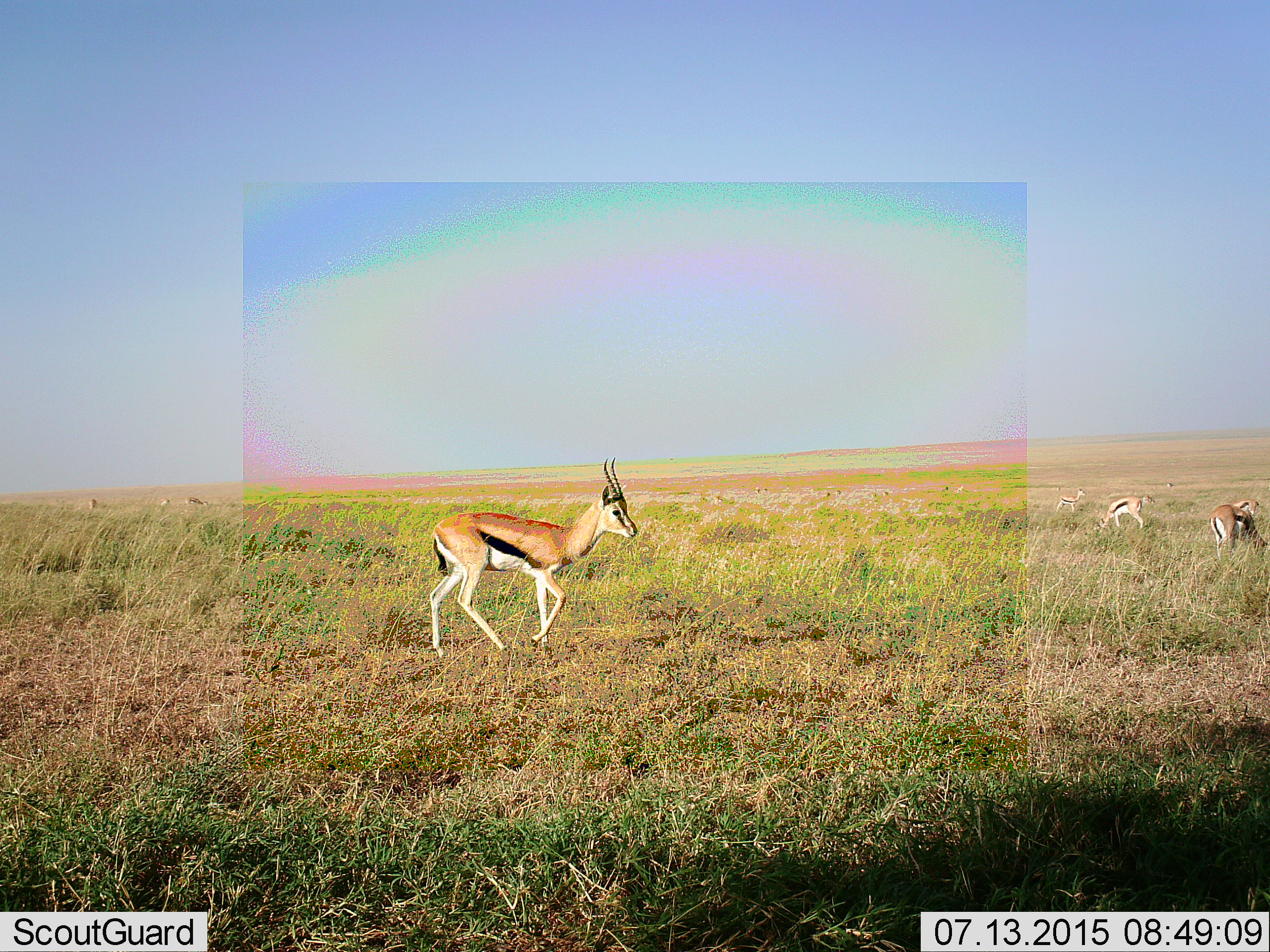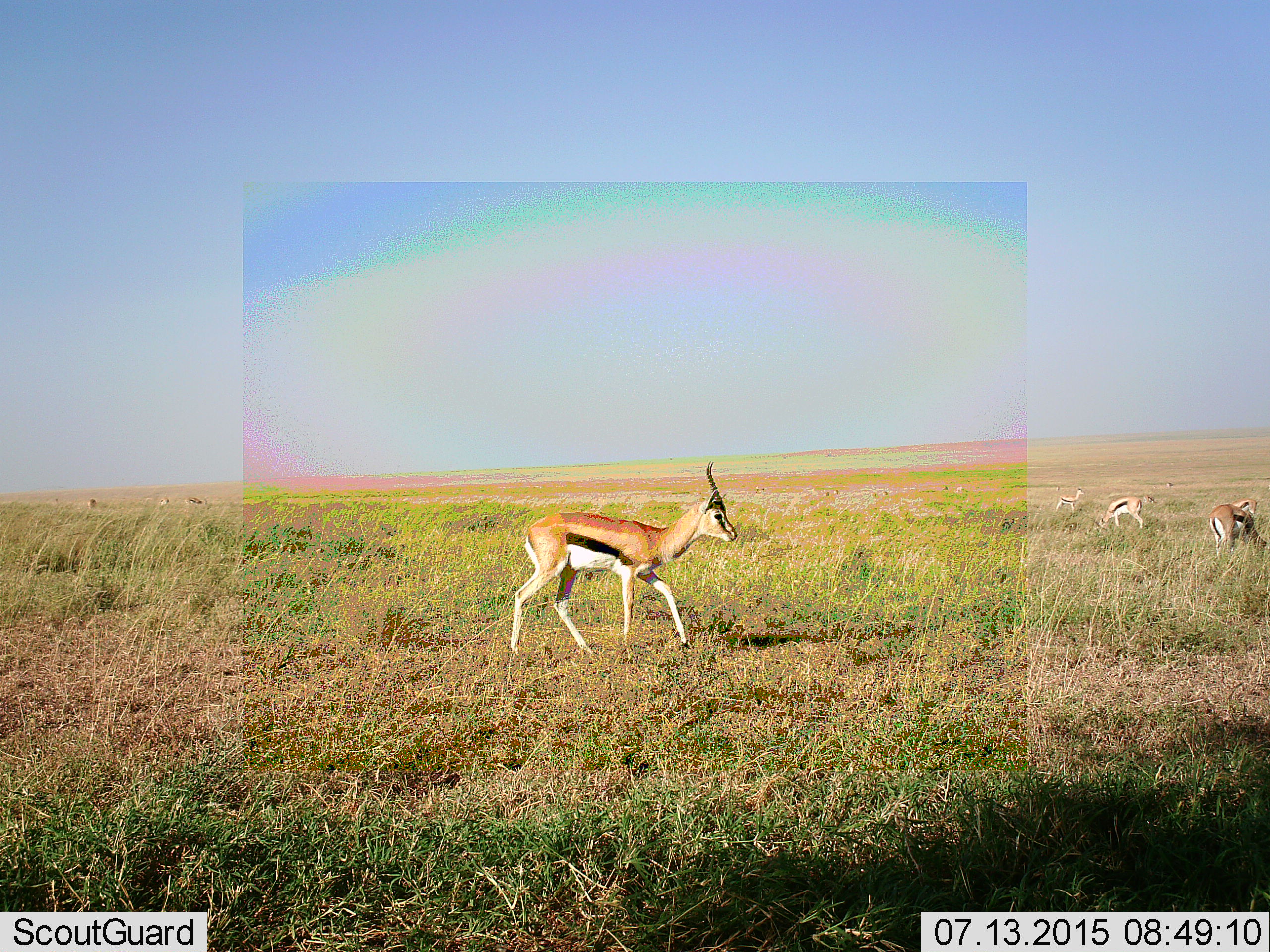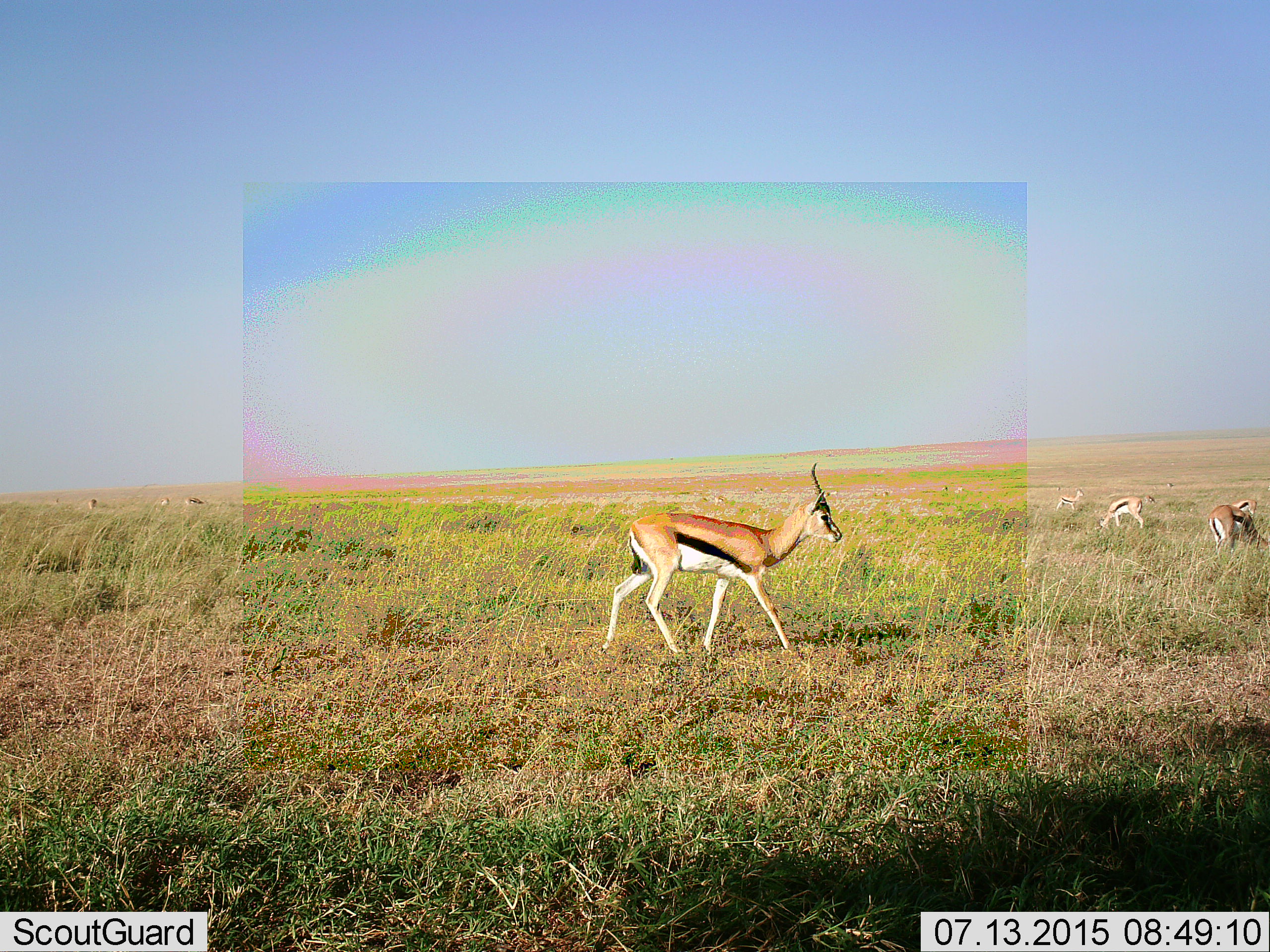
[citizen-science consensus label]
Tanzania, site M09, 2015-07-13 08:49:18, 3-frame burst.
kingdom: Animalia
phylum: Chordata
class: Mammalia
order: Artiodactyla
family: Bovidae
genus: Eudorcas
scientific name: Eudorcas thomsonii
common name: thomson's gazelle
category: gazellethomsons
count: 11-50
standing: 50%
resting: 0%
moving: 100%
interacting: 0%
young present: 0%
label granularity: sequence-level